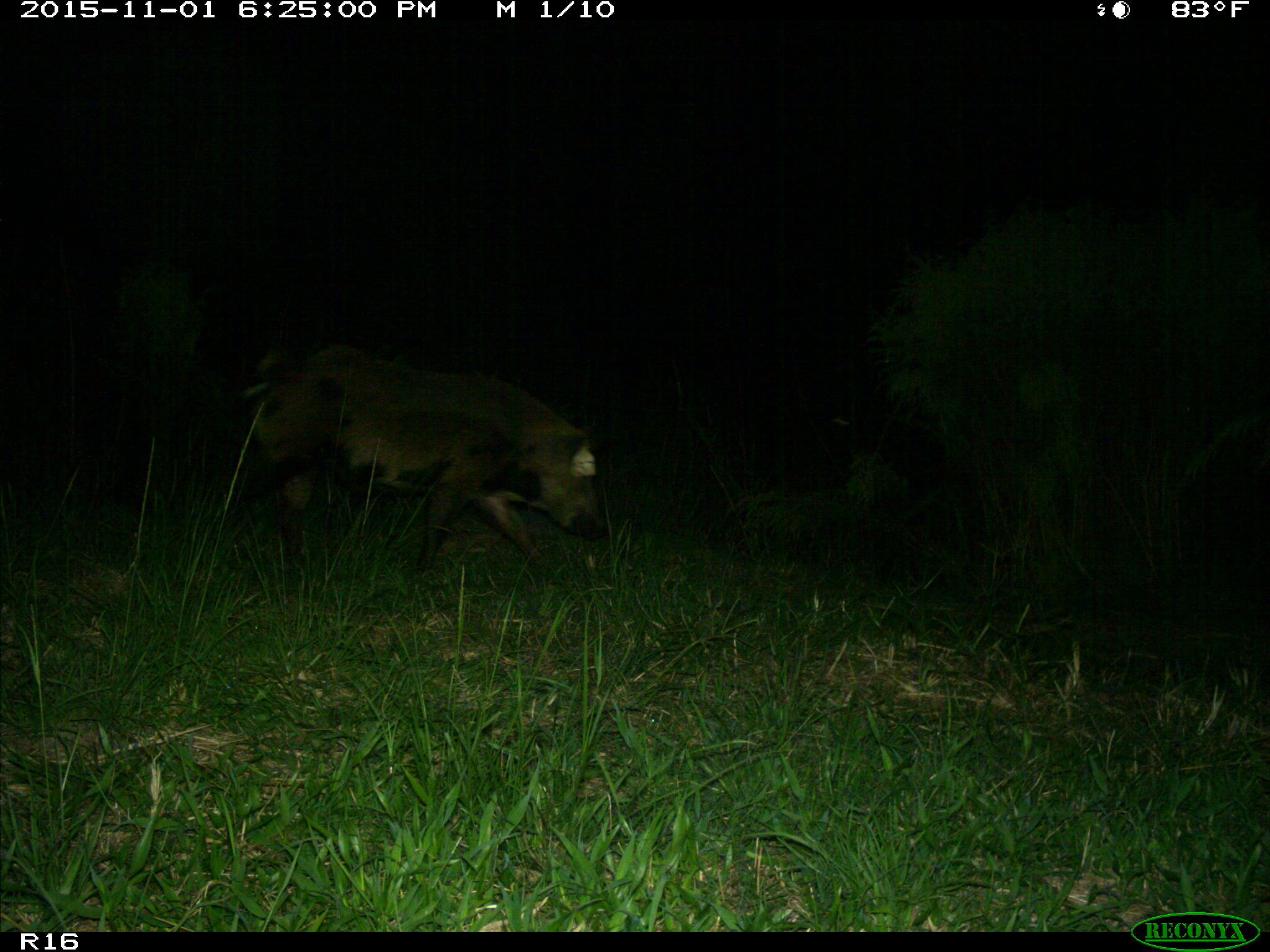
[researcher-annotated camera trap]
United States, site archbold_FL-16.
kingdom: Animalia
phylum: Chordata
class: Mammalia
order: Artiodactyla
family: Suidae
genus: Sus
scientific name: Sus scrofa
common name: wild boar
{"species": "Sus scrofa (wild boar)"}